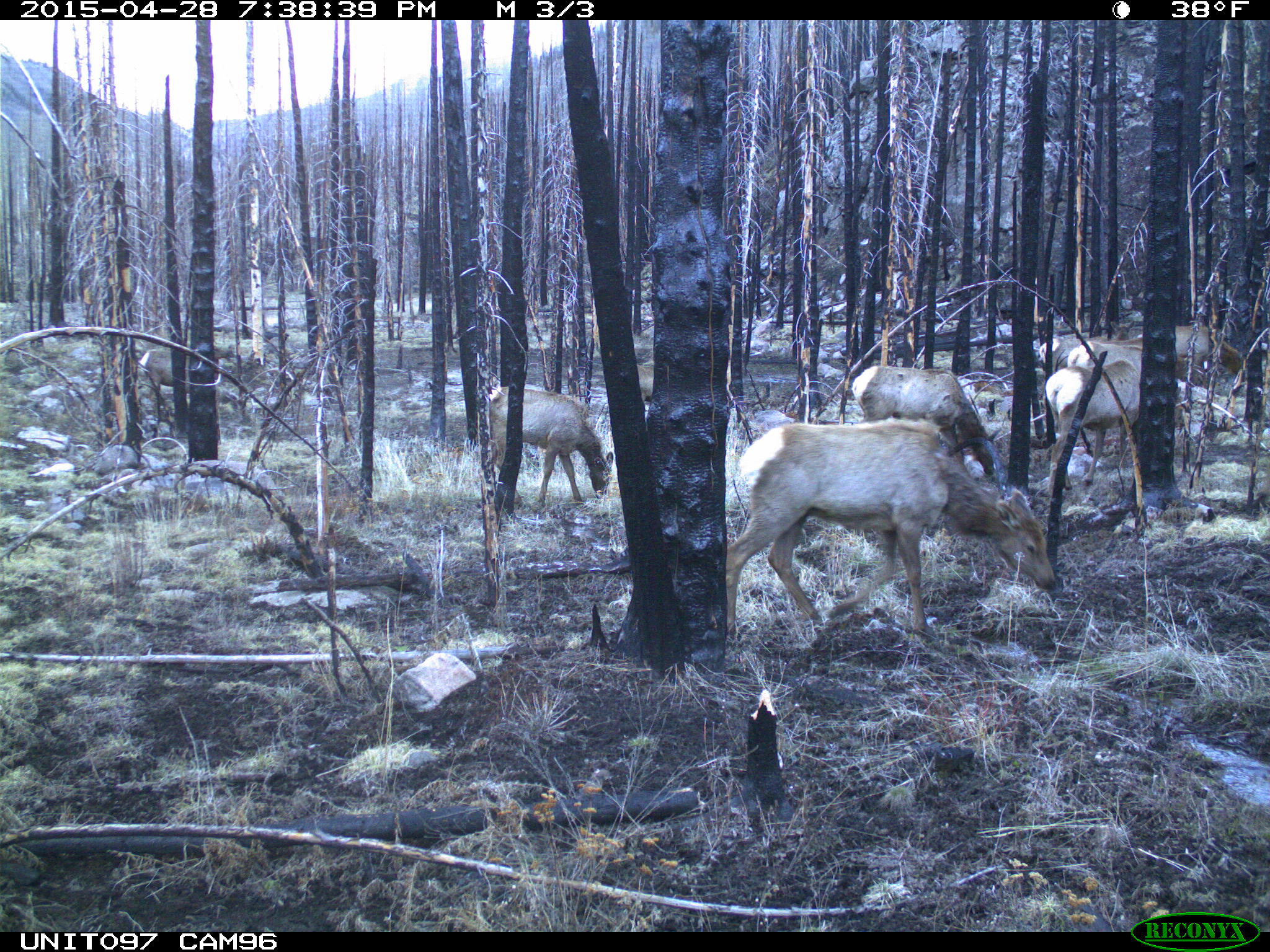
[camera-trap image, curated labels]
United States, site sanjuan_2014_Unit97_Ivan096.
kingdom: Animalia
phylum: Chordata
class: Mammalia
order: Artiodactyla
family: Cervidae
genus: Cervus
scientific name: Cervus elaphus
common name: red deer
Cervus elaphus (red deer).